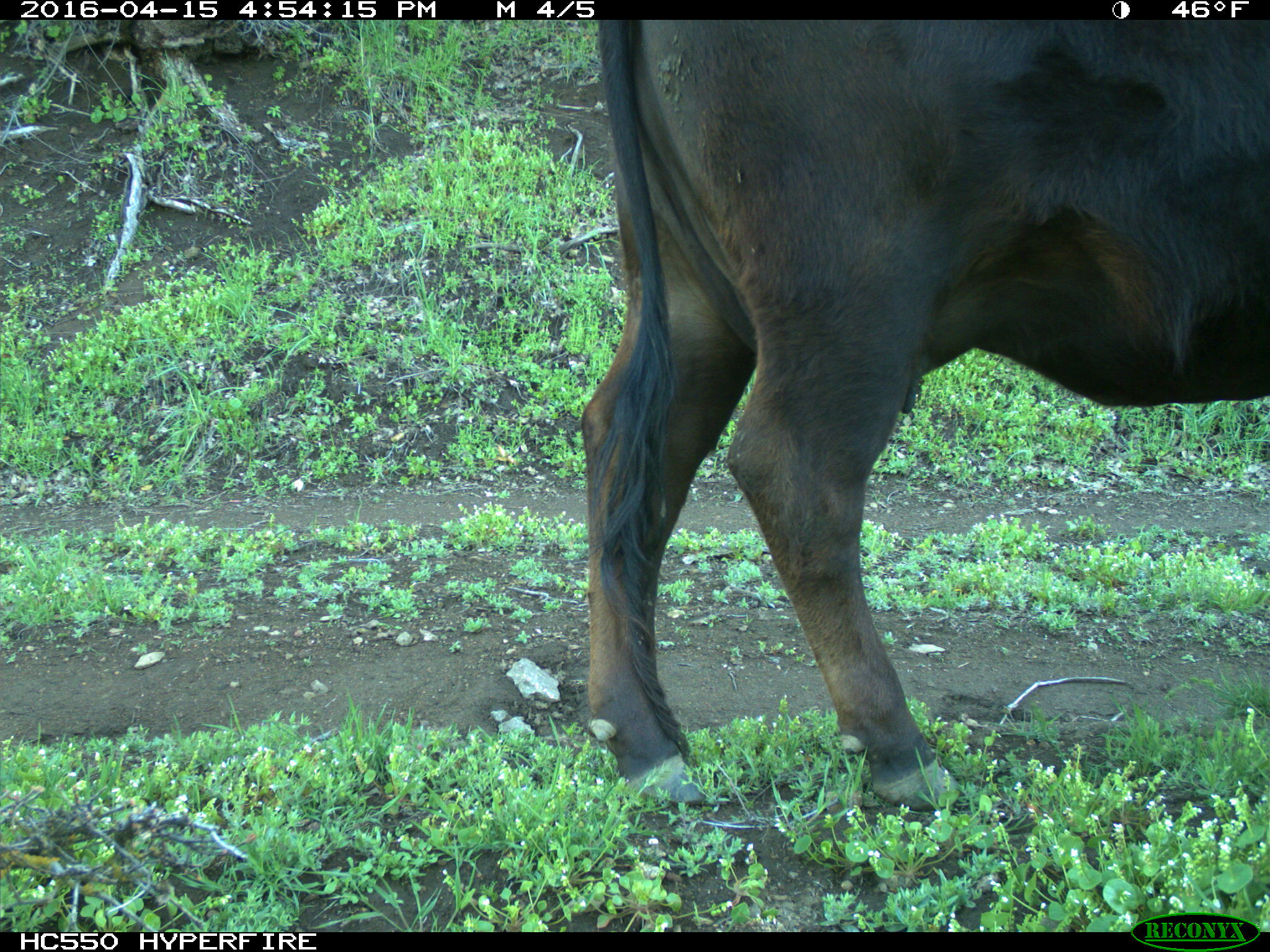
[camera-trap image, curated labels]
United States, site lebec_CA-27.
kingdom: Animalia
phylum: Chordata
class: Mammalia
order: Artiodactyla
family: Bovidae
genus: Bos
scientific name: Bos taurus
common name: domestic cow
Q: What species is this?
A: Bos taurus (domestic cow).